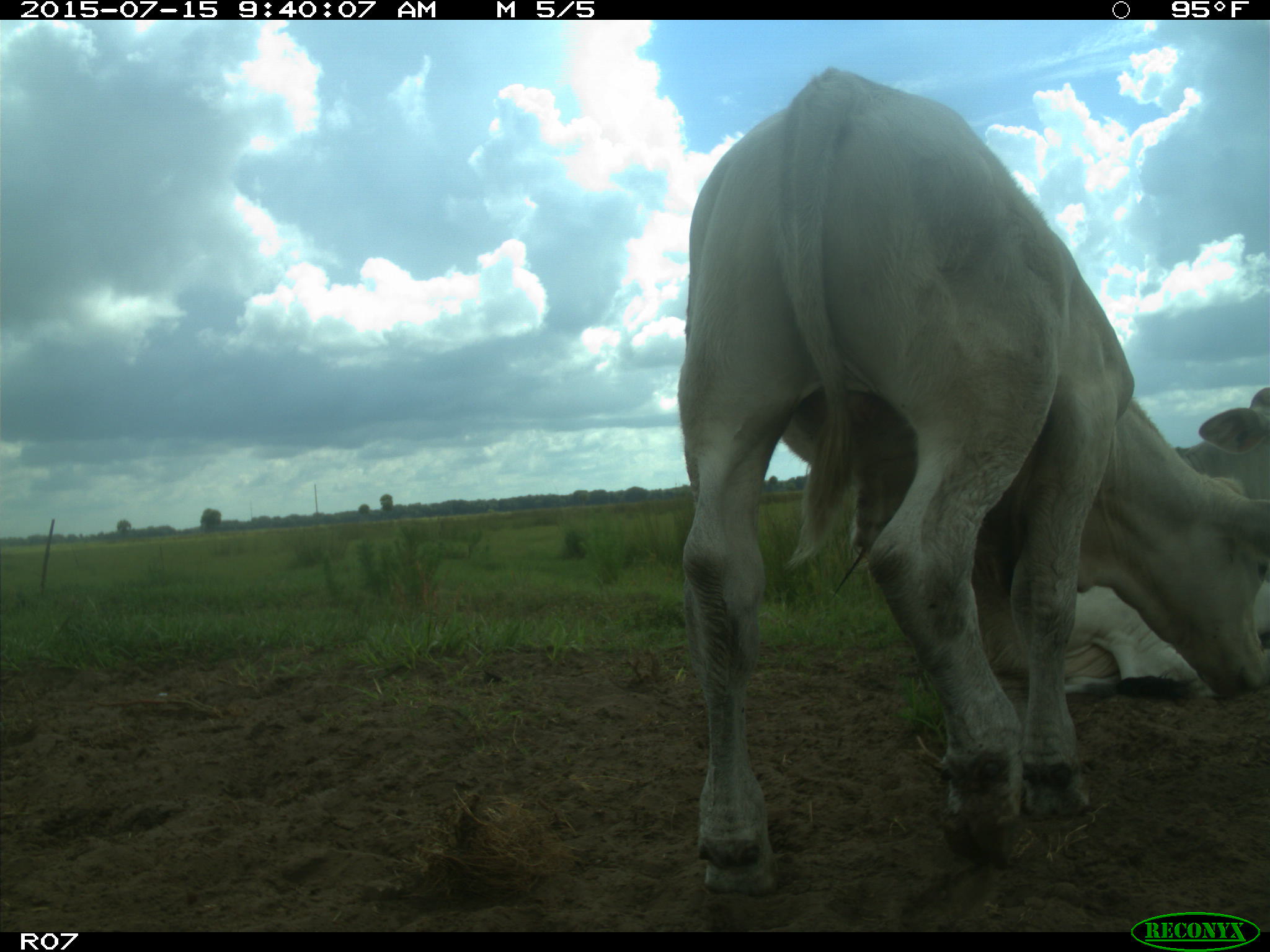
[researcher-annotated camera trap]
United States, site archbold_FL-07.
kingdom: Animalia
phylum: Chordata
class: Mammalia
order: Artiodactyla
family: Bovidae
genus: Bos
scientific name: Bos taurus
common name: domestic cow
Bos taurus (domestic cow).